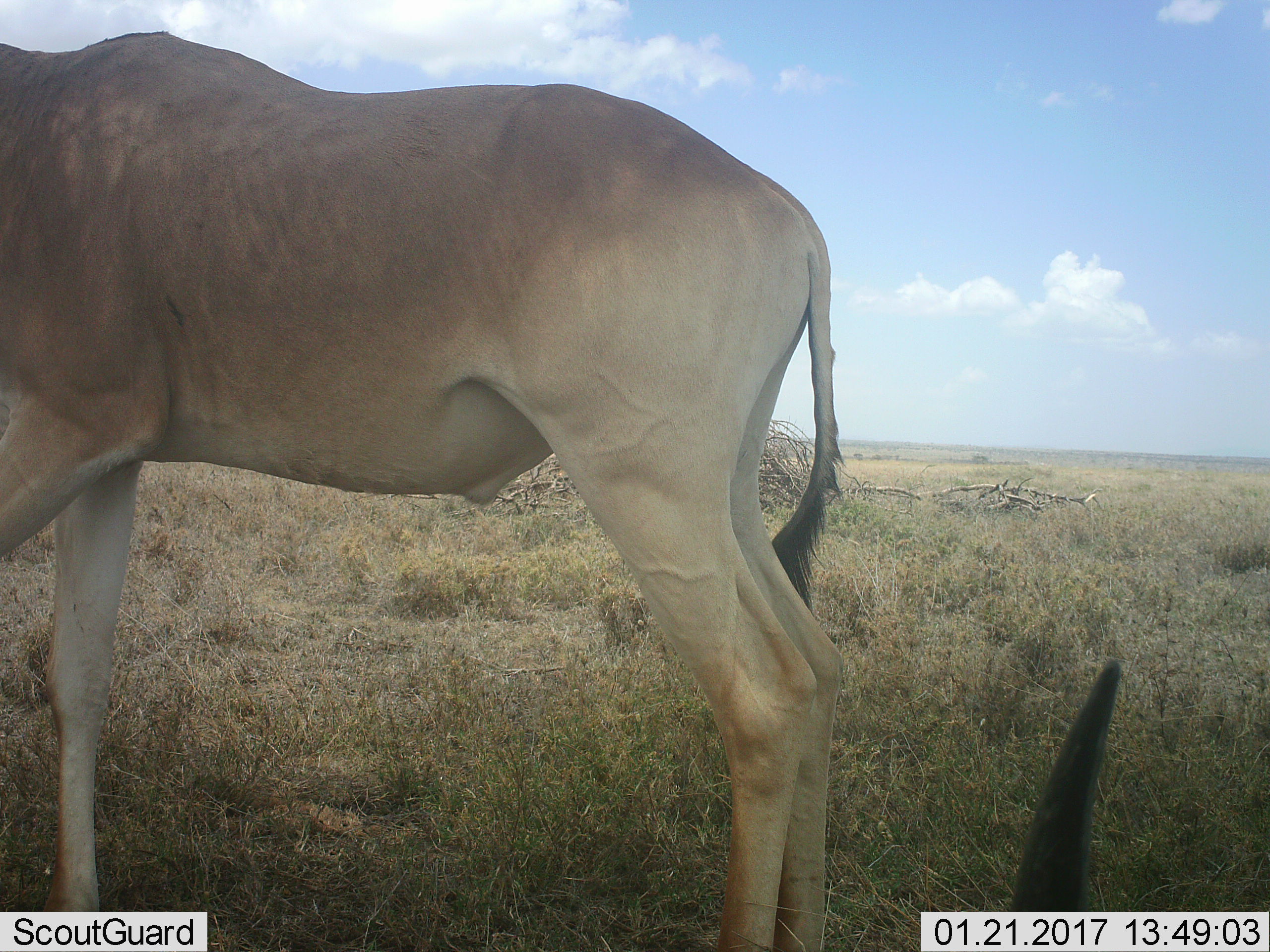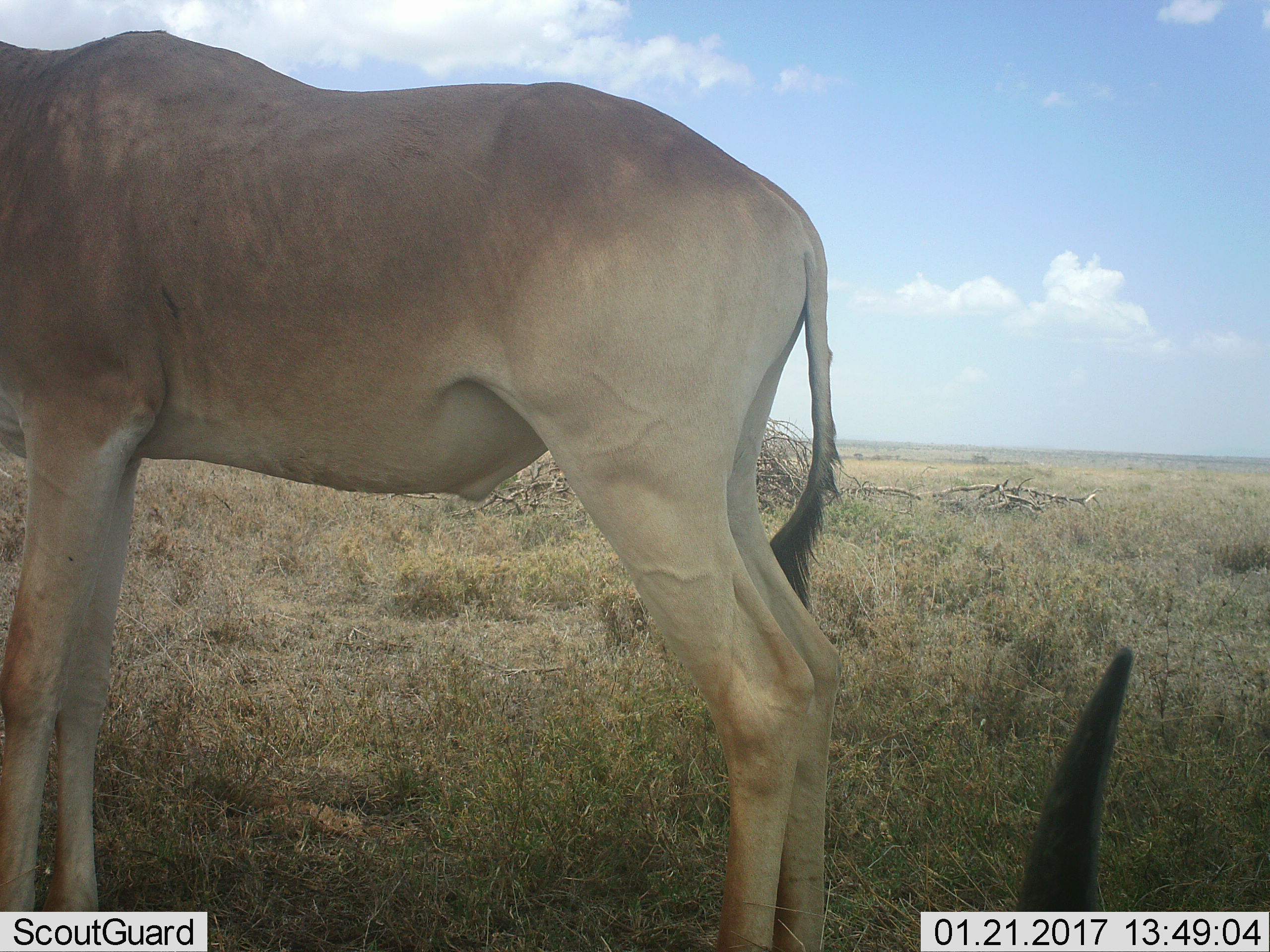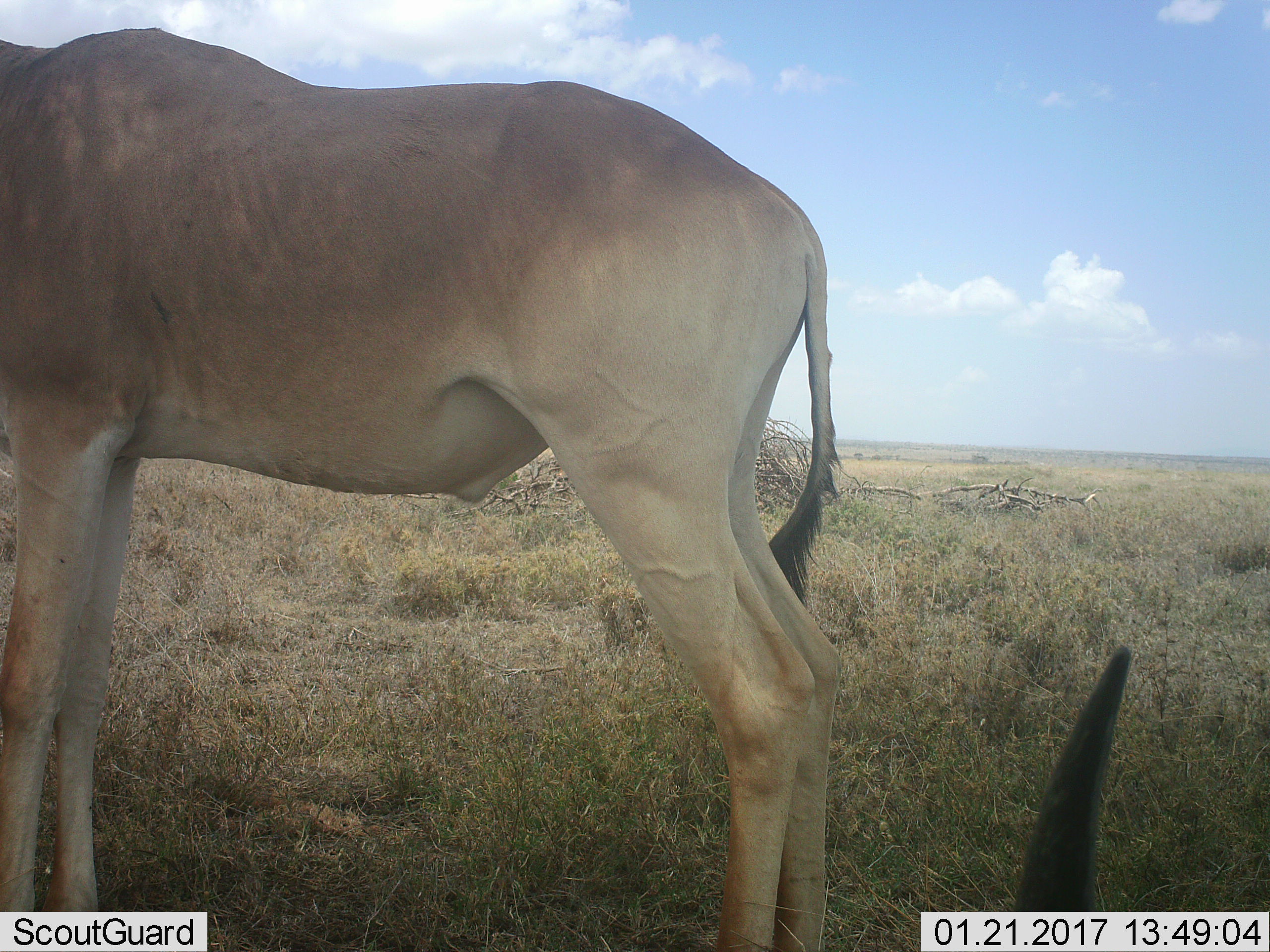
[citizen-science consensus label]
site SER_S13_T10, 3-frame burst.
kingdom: Animalia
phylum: Chordata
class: Mammalia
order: Artiodactyla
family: Bovidae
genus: Alcelaphus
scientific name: Alcelaphus buselaphus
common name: hartebeest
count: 2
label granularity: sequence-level